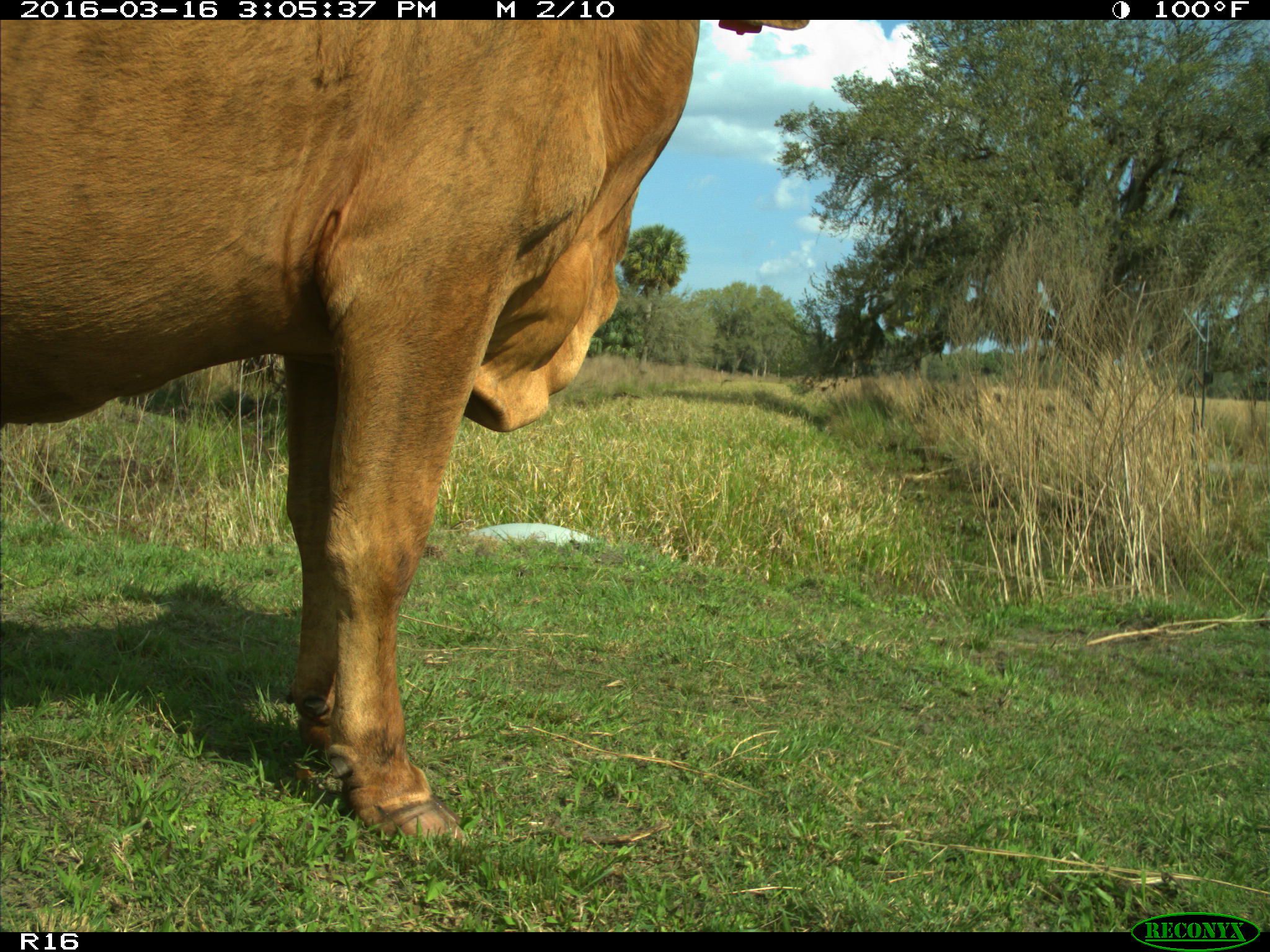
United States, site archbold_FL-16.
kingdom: Animalia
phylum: Chordata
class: Mammalia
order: Artiodactyla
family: Bovidae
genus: Bos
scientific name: Bos taurus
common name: domestic cow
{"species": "Bos taurus (domestic cow)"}